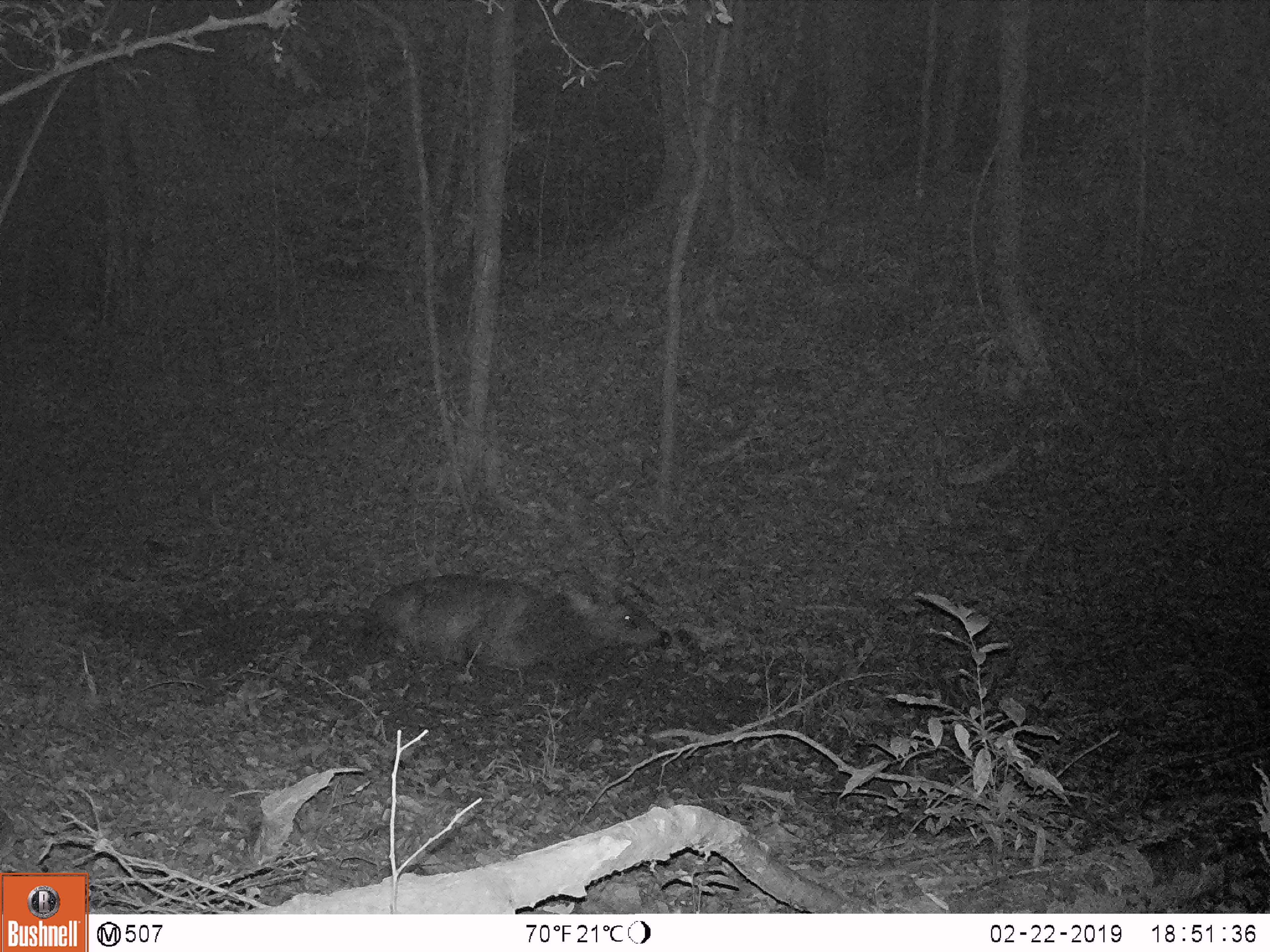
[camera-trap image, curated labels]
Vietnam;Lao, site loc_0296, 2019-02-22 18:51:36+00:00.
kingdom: Animalia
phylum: Chordata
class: Mammalia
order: Artiodactyla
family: Cervidae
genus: Rusa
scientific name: Rusa unicolor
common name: sambar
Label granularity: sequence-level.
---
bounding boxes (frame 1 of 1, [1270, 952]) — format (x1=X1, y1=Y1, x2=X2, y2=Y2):
sambar: (x1=366, y1=566, x2=673, y2=683)